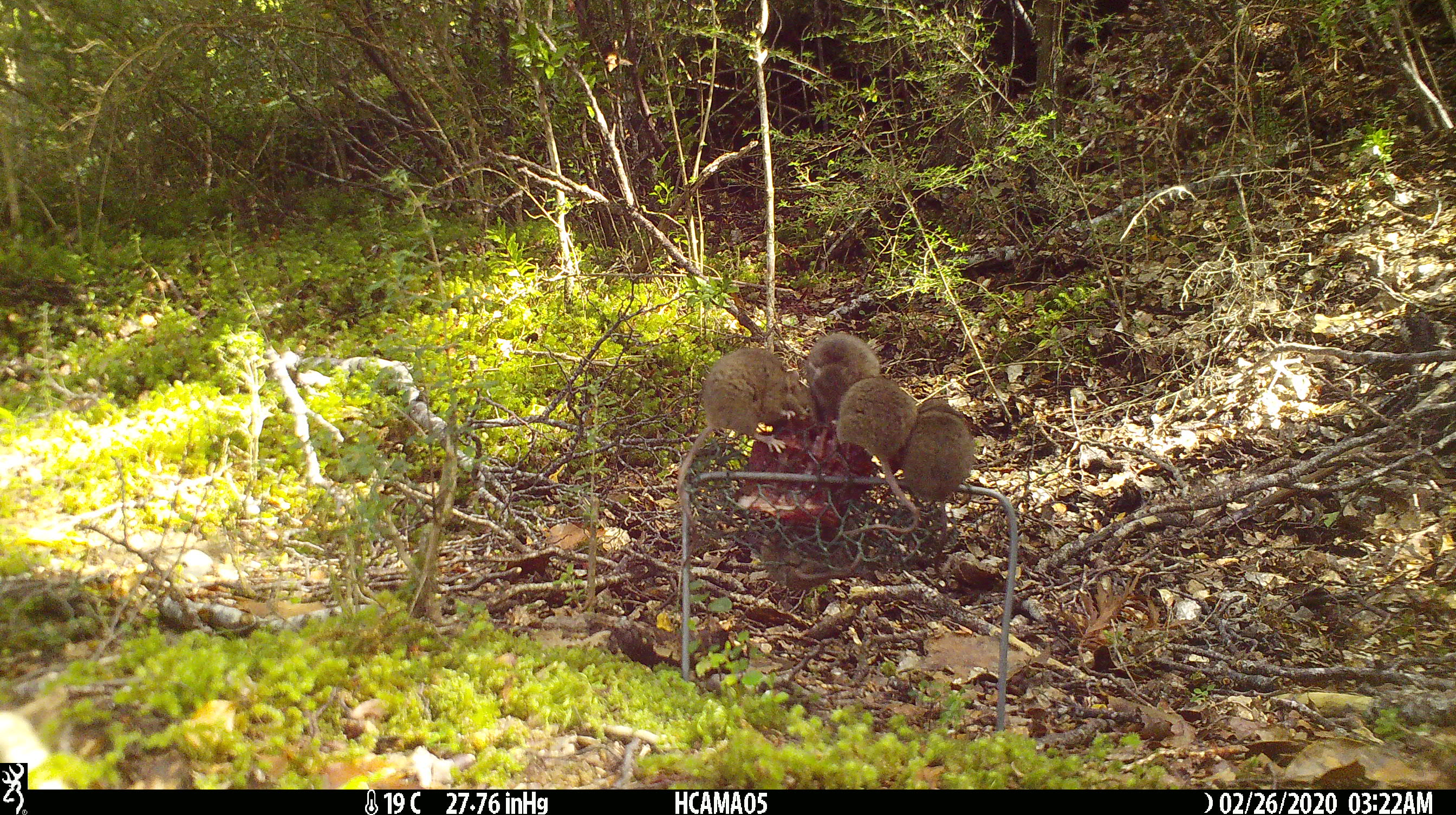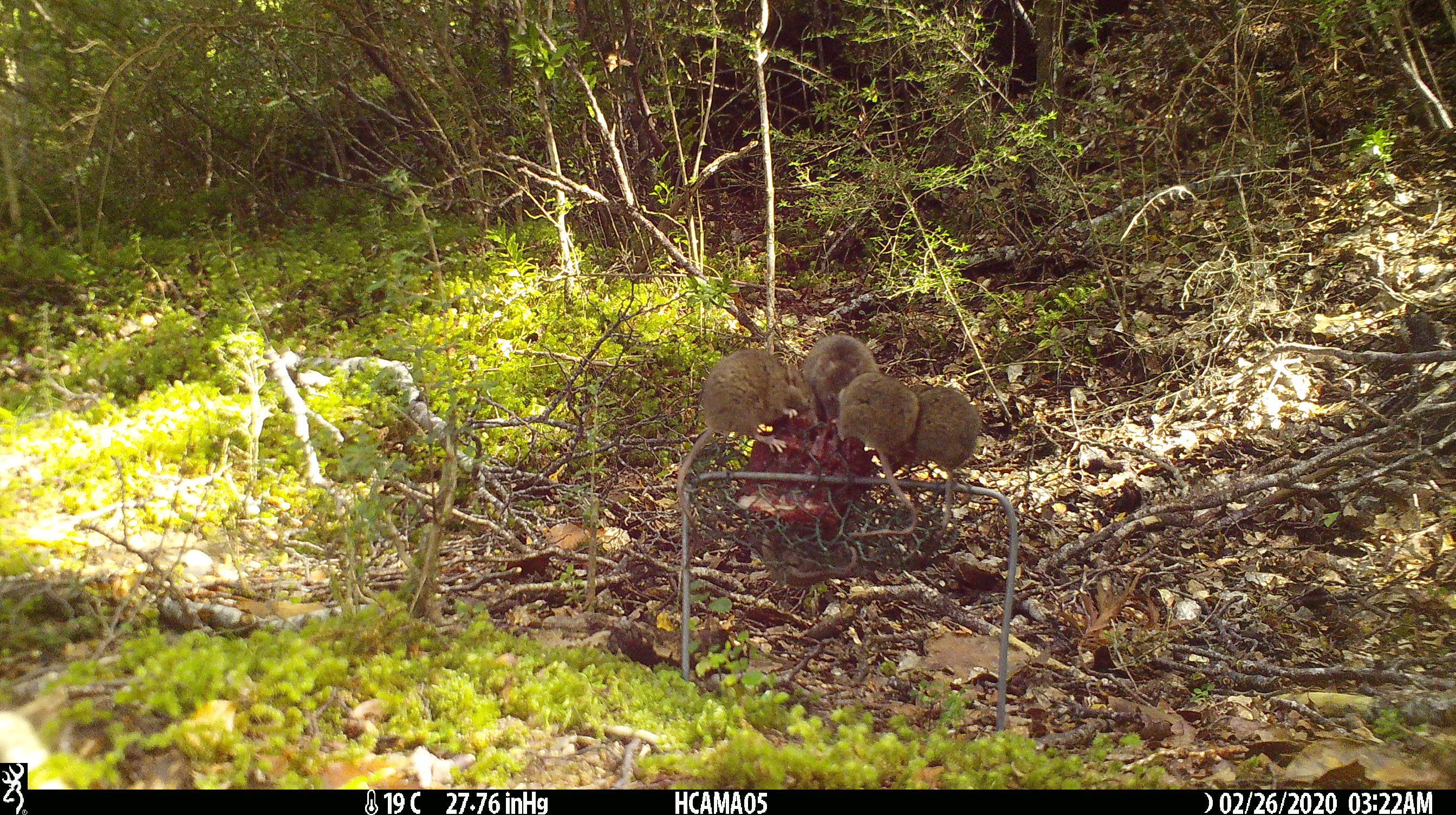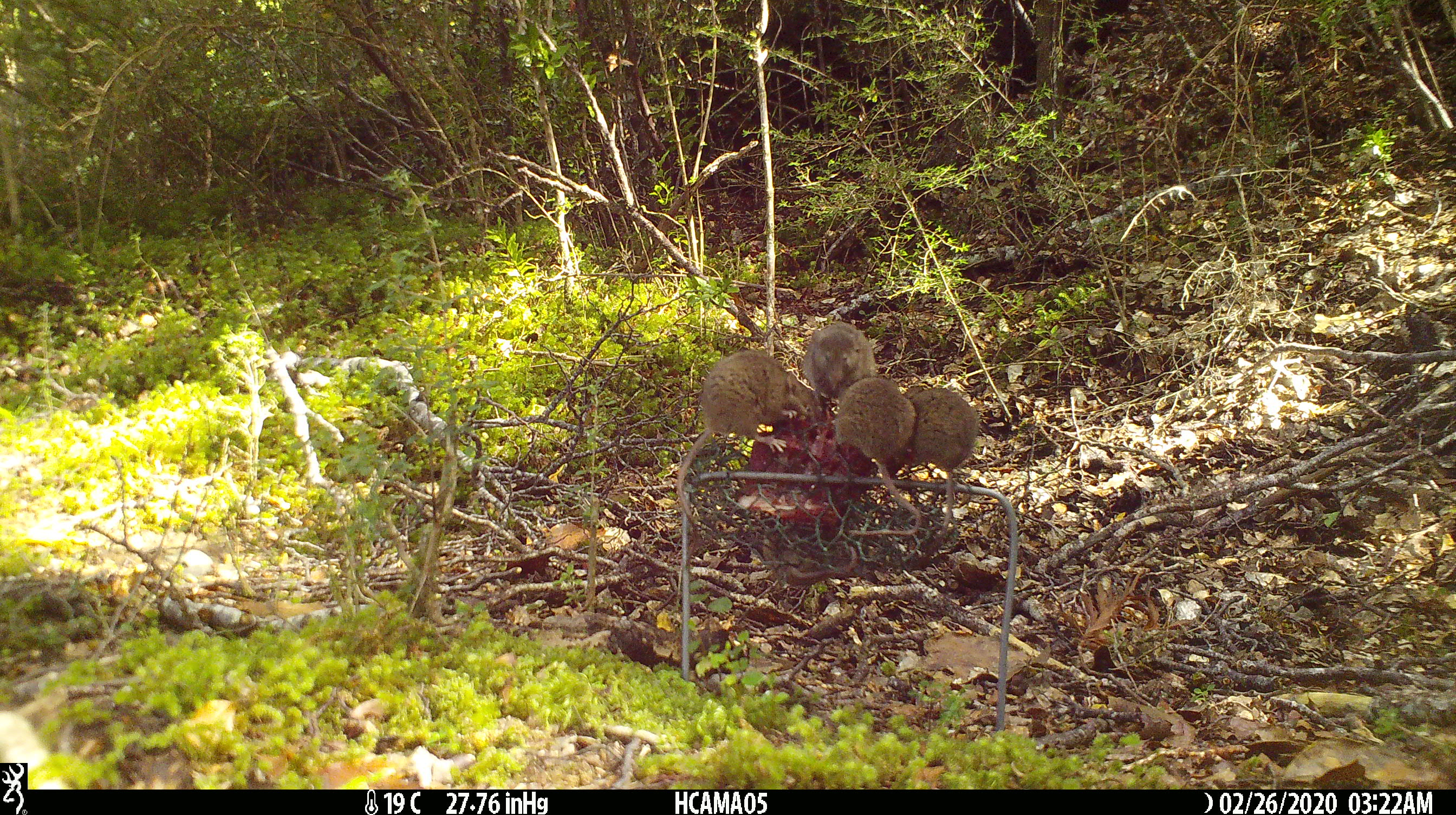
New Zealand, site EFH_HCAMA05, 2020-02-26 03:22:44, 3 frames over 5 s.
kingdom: Animalia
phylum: Chordata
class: Mammalia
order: Rodentia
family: Muridae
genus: Mus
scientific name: Mus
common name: mouse